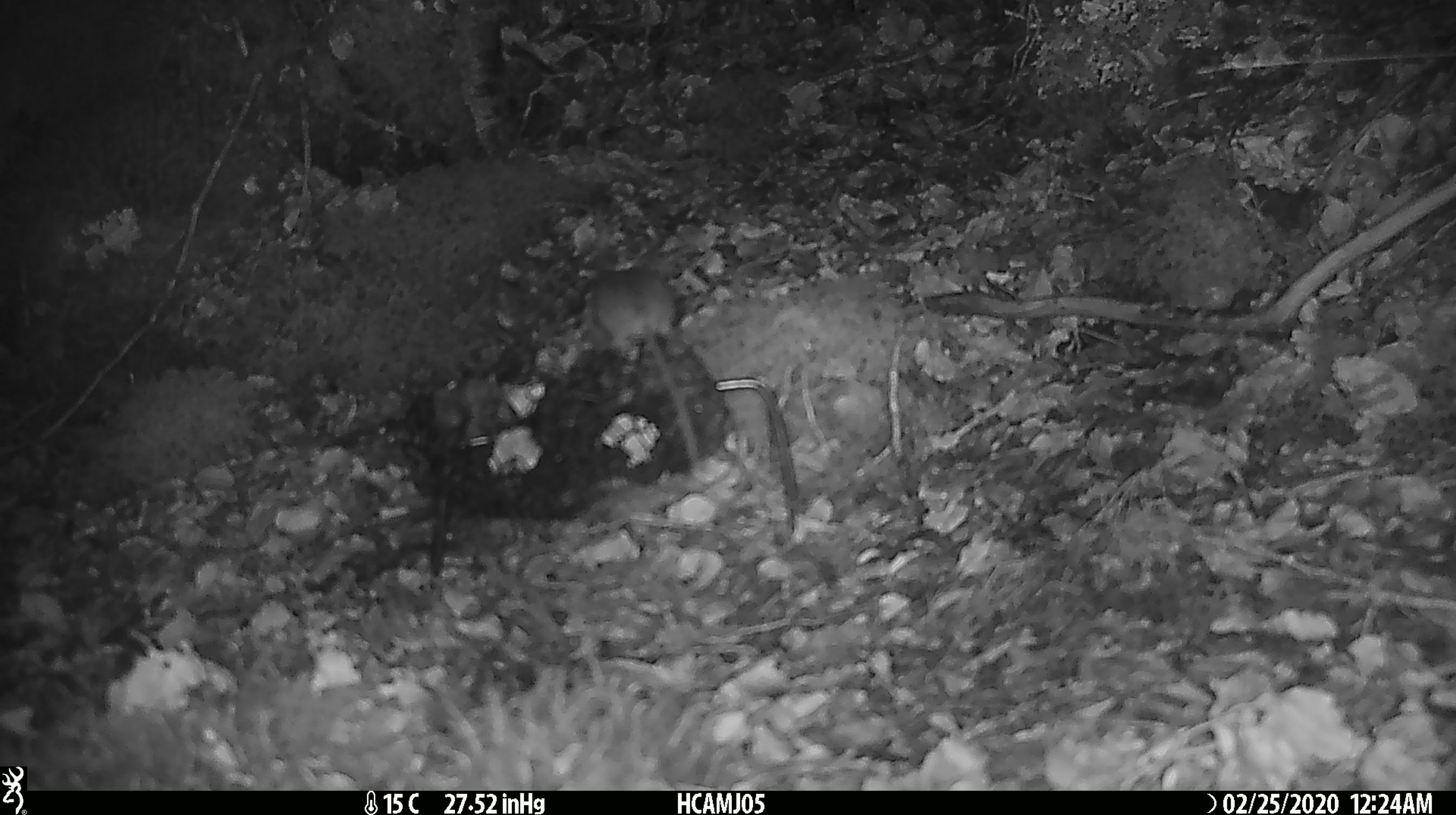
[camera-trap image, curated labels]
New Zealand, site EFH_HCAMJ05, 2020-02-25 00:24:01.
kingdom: Animalia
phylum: Chordata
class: Mammalia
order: Rodentia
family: Muridae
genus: Mus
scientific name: Mus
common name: mouse